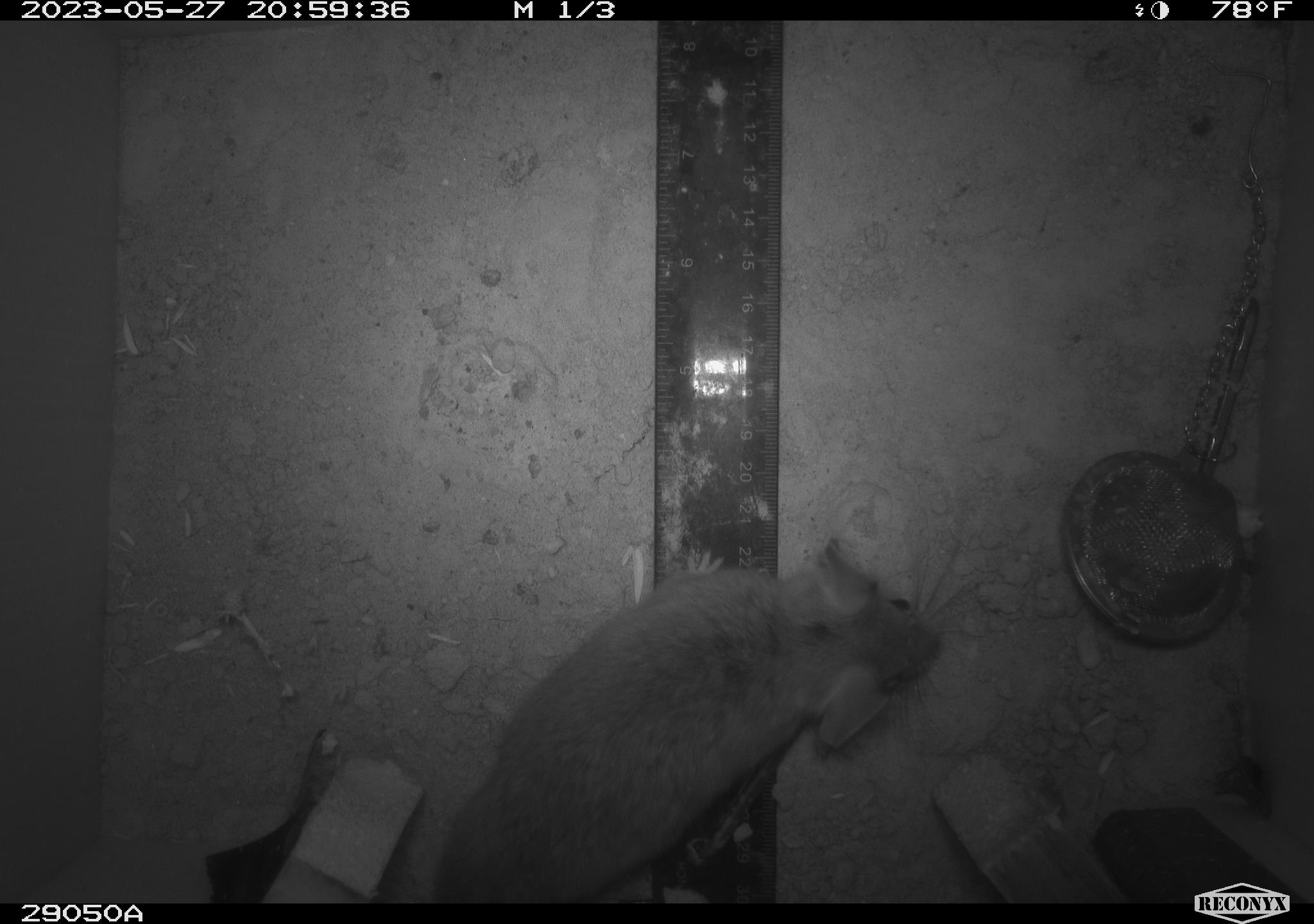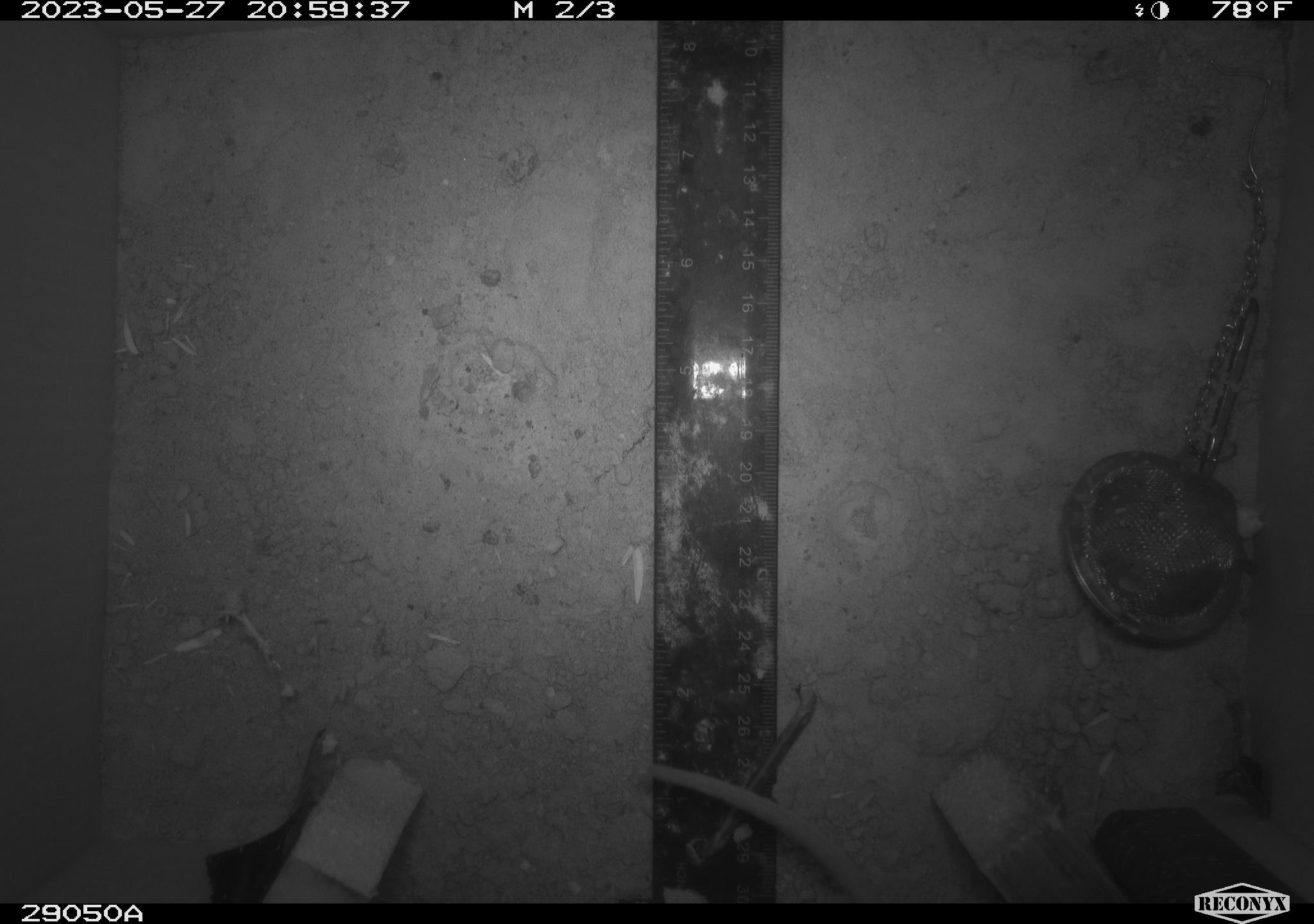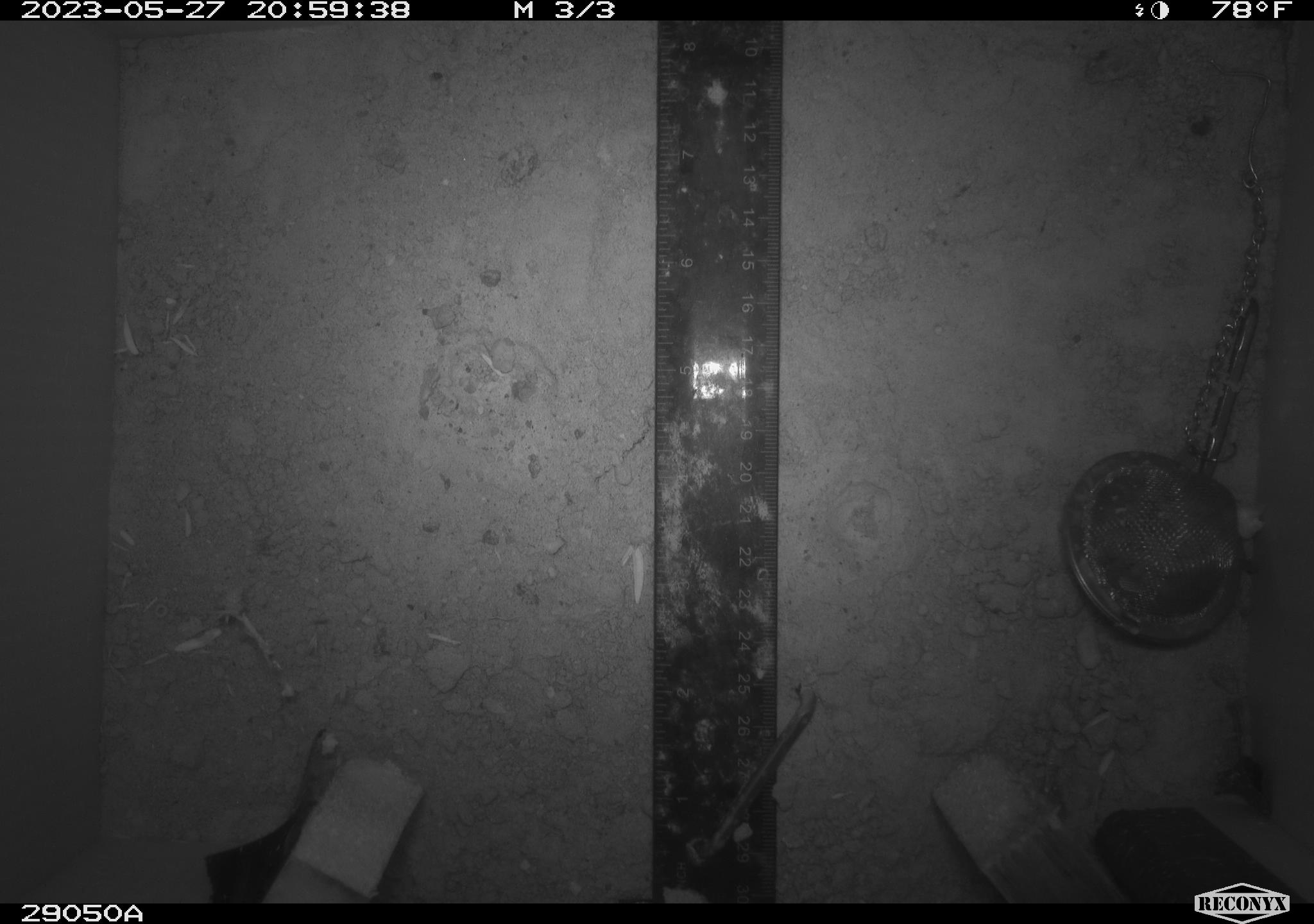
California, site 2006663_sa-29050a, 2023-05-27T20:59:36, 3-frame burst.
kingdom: Animalia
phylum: Chordata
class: Mammalia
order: Rodentia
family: Cricetidae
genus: Neotoma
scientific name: Neotoma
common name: pack rat or woodrat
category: neotoma species